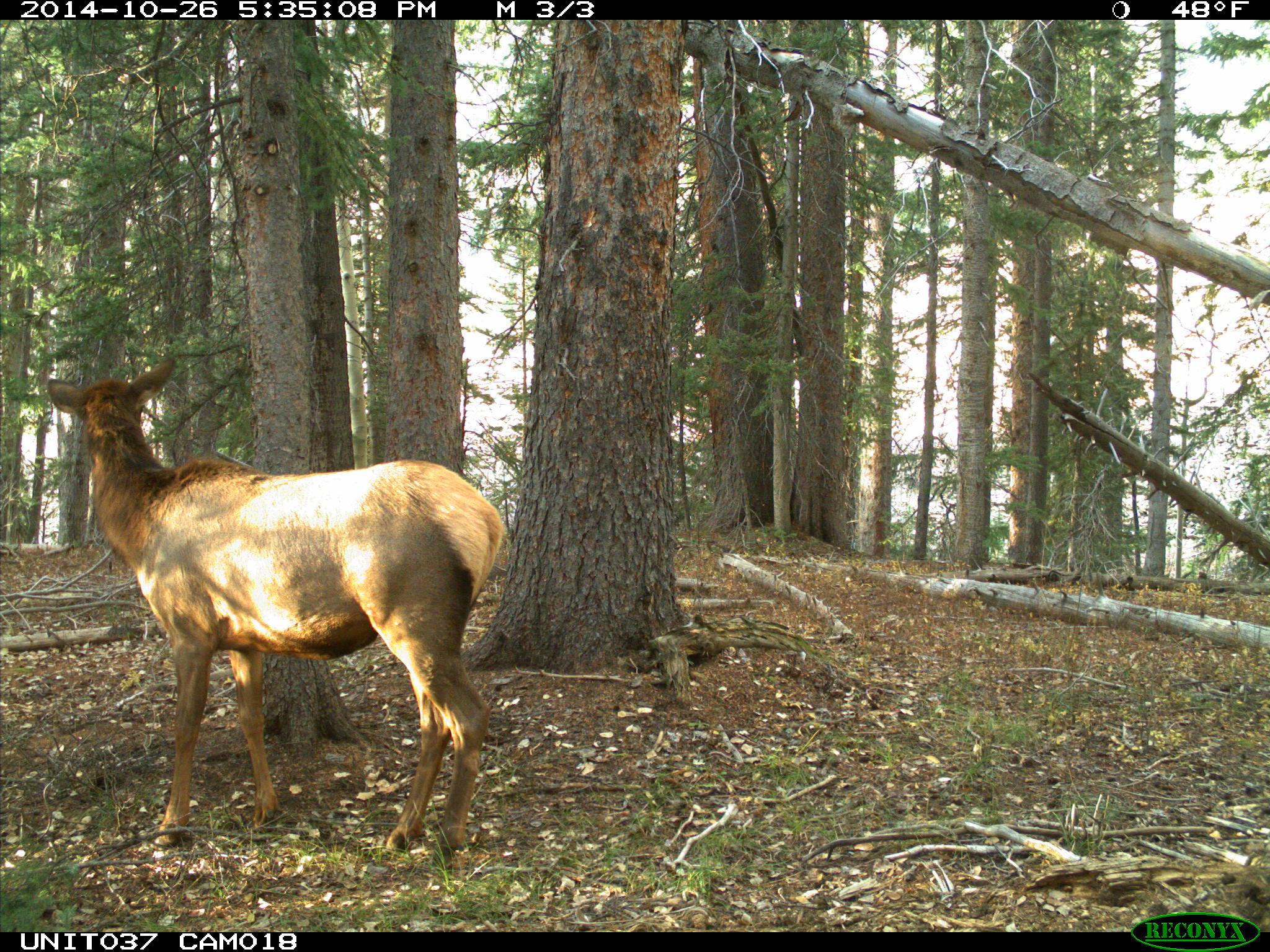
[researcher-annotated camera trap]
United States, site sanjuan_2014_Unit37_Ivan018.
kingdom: Animalia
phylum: Chordata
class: Mammalia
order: Artiodactyla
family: Cervidae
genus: Cervus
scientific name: Cervus elaphus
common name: red deer